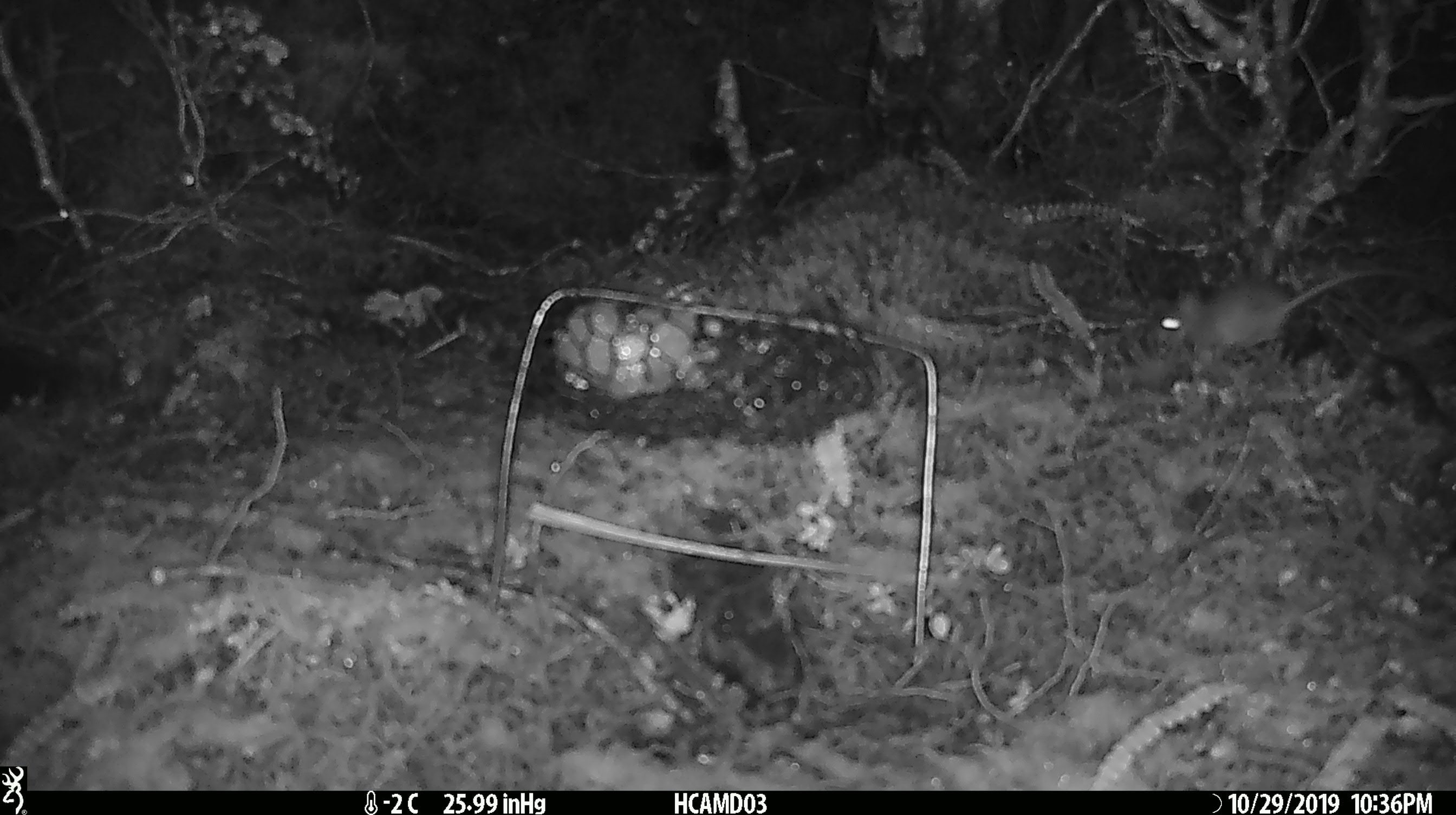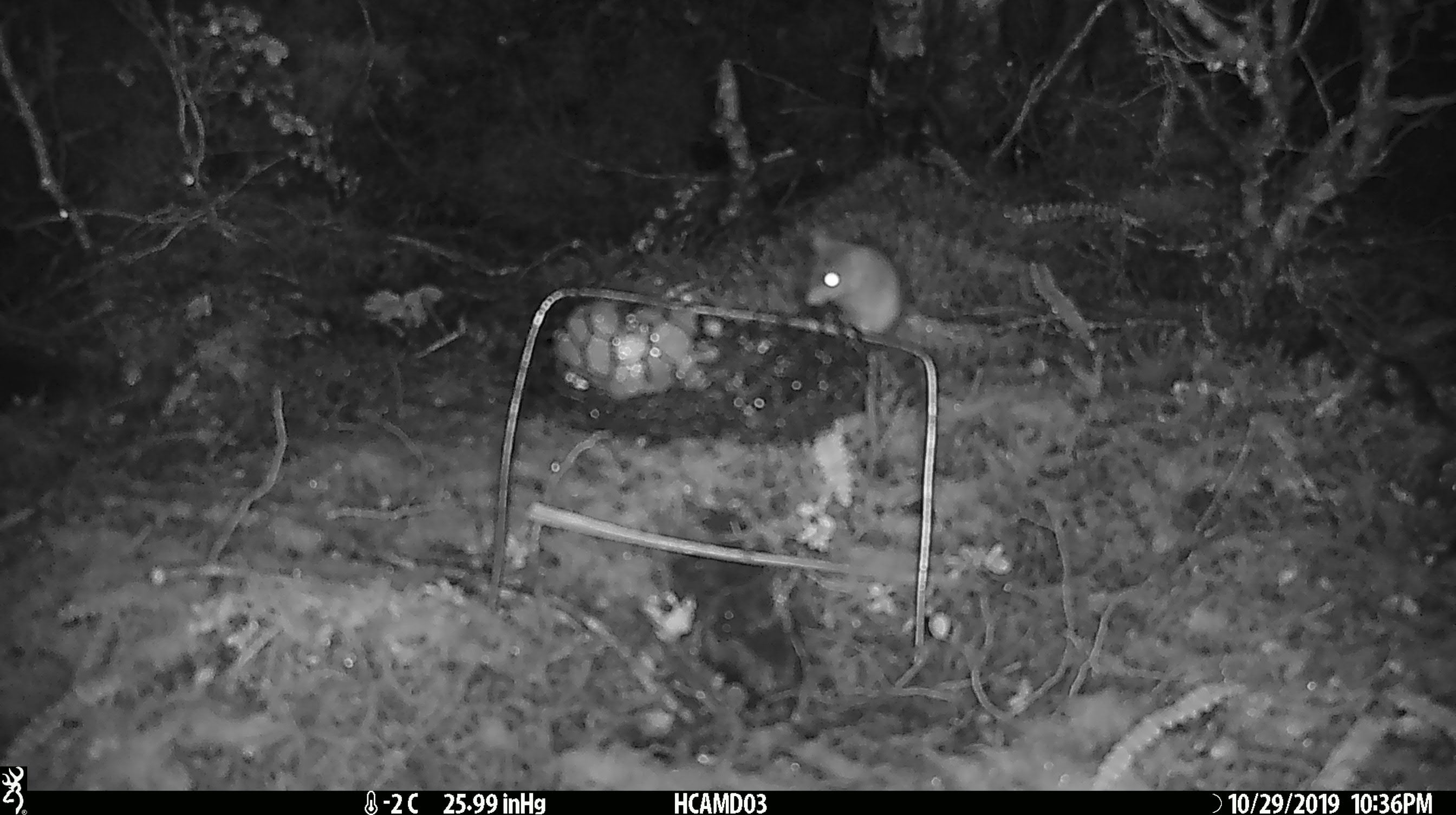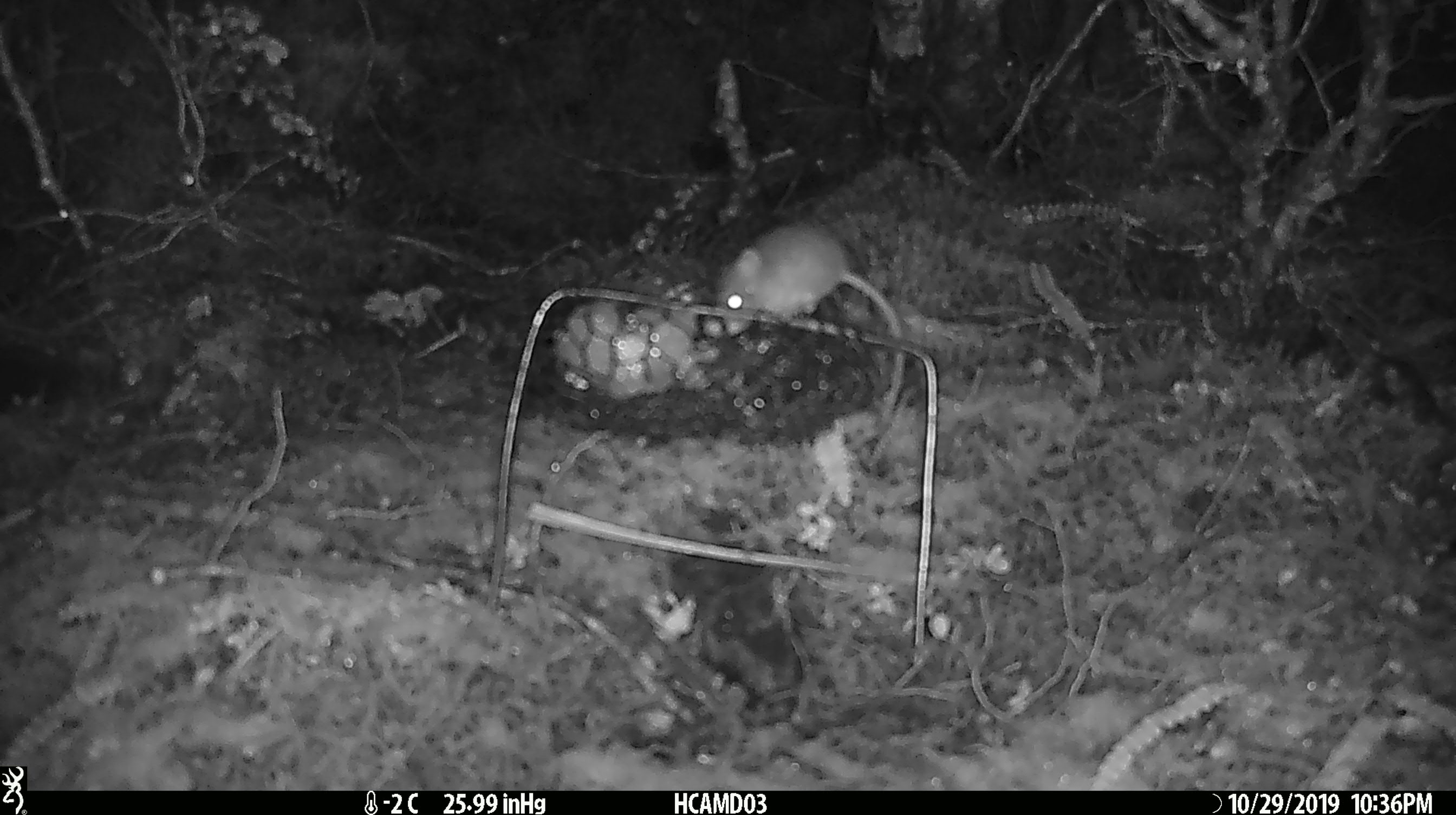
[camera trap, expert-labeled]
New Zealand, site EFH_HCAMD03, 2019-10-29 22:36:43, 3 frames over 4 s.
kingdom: Animalia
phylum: Chordata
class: Mammalia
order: Rodentia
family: Muridae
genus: Mus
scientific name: Mus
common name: mouse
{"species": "mouse (Mus)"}